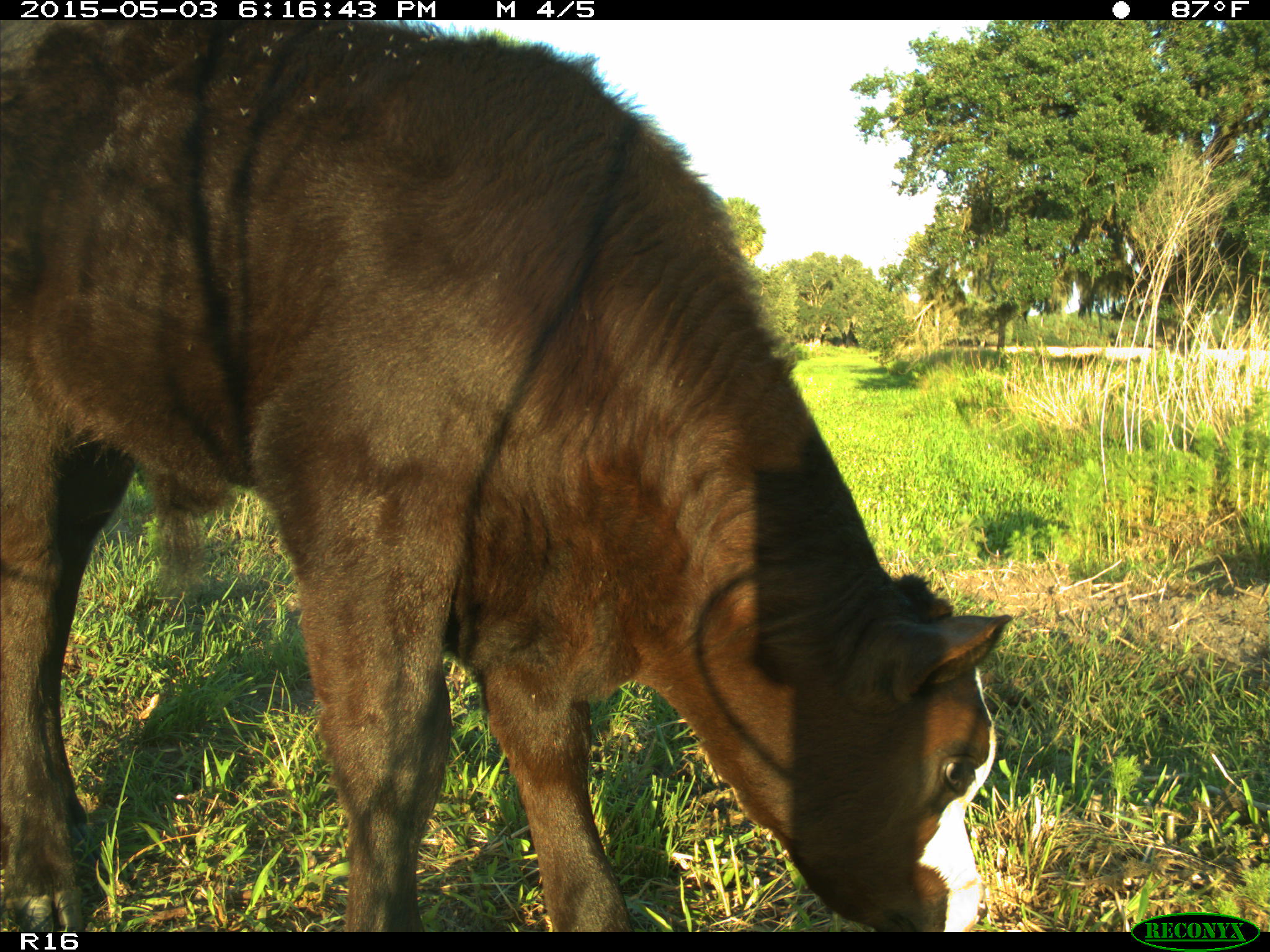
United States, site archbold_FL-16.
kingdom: Animalia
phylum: Chordata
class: Mammalia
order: Artiodactyla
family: Bovidae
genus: Bos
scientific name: Bos taurus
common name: domestic cow